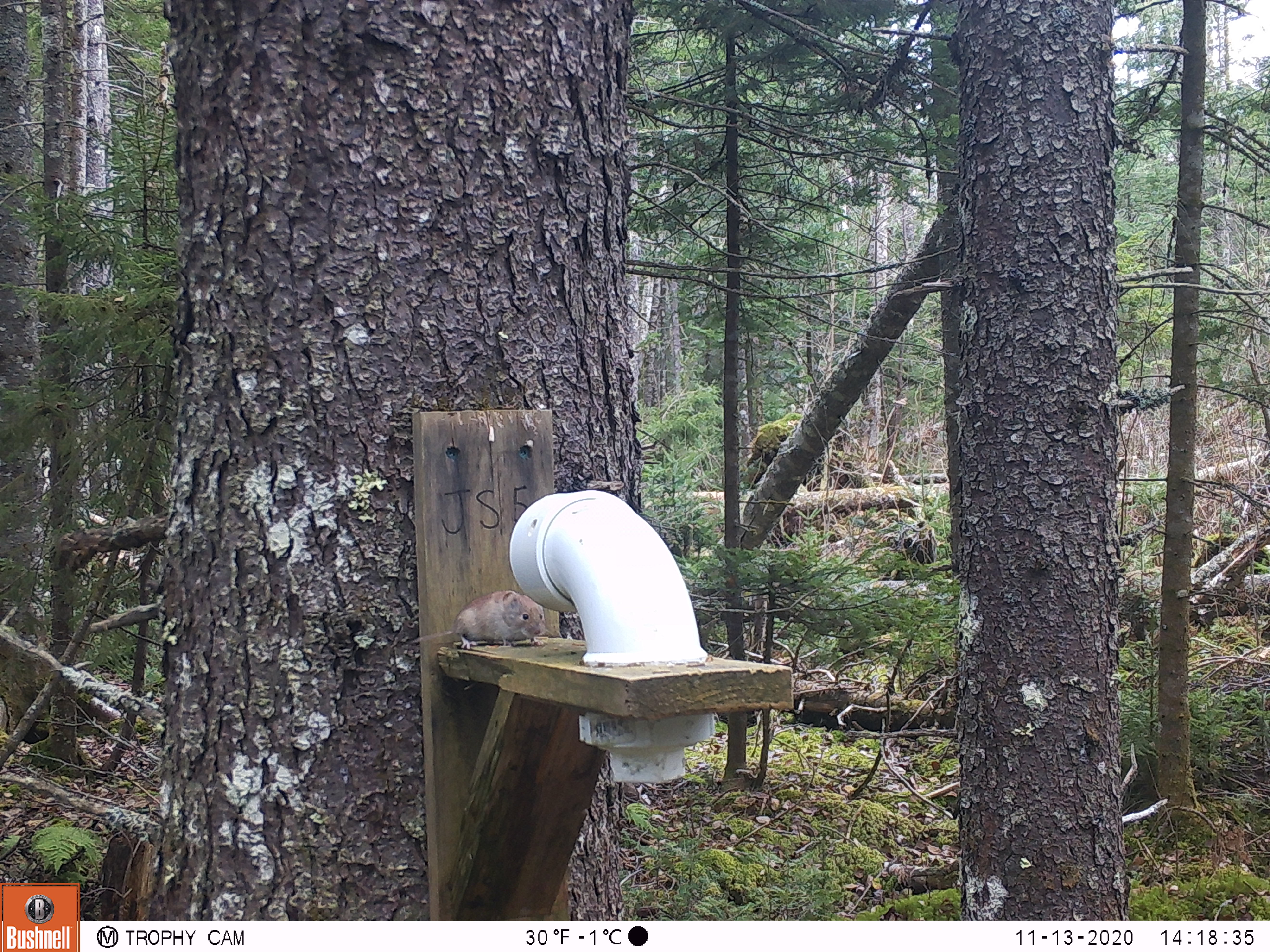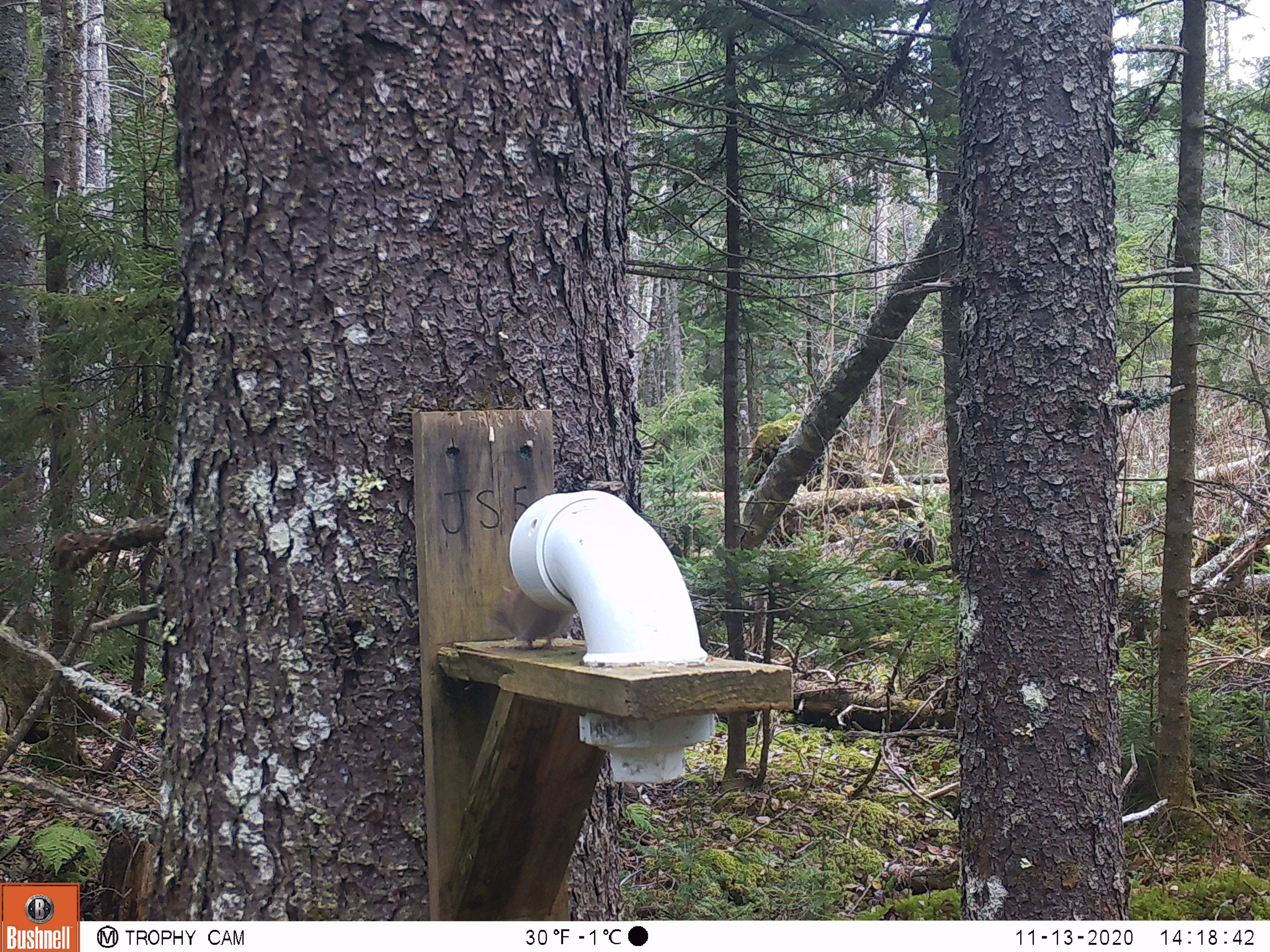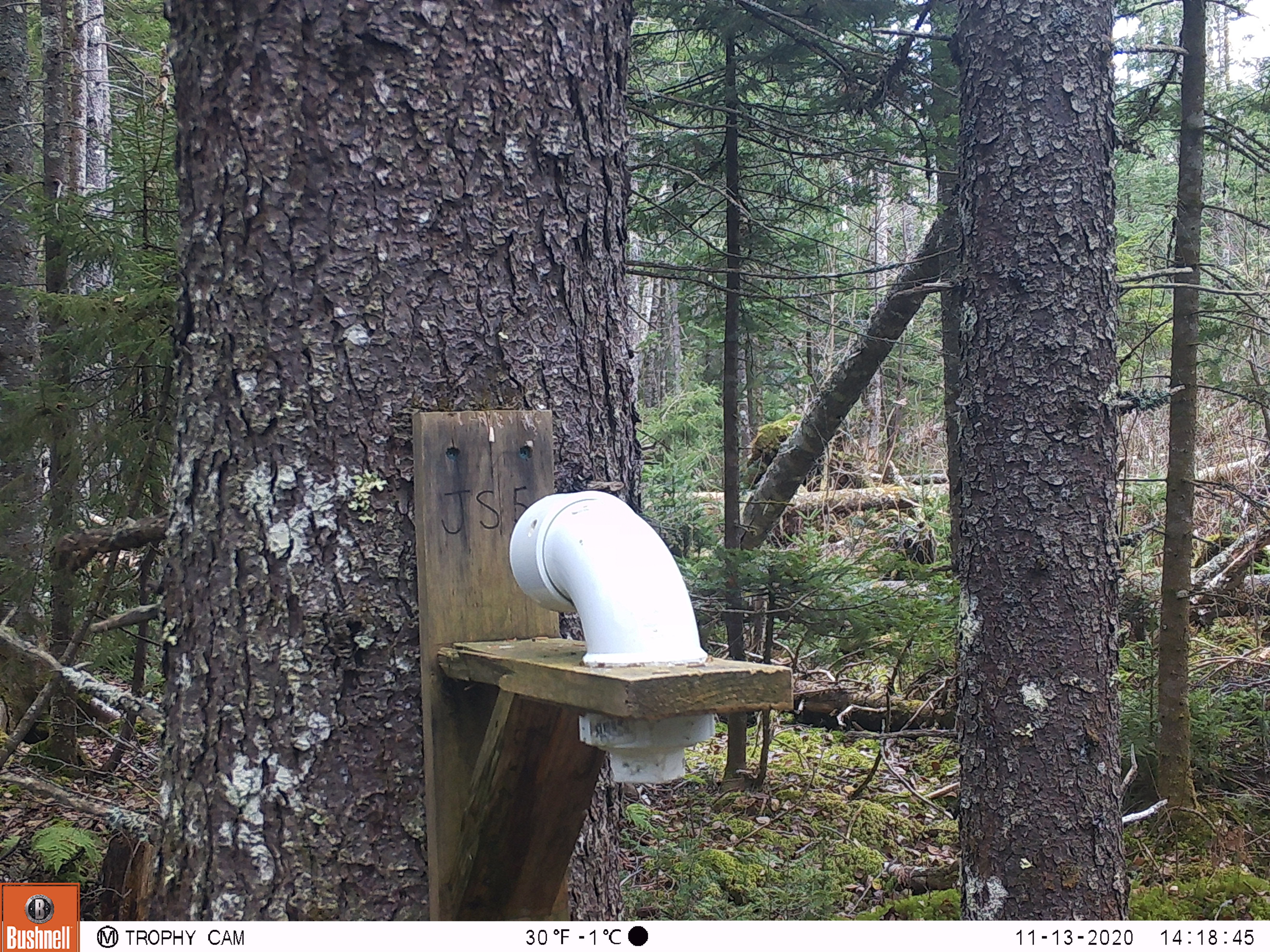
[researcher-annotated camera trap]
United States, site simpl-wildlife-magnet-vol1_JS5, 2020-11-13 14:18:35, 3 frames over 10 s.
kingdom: Animalia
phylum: Chordata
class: Mammalia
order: Rodentia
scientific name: Rodentia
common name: mouse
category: mouse sp.